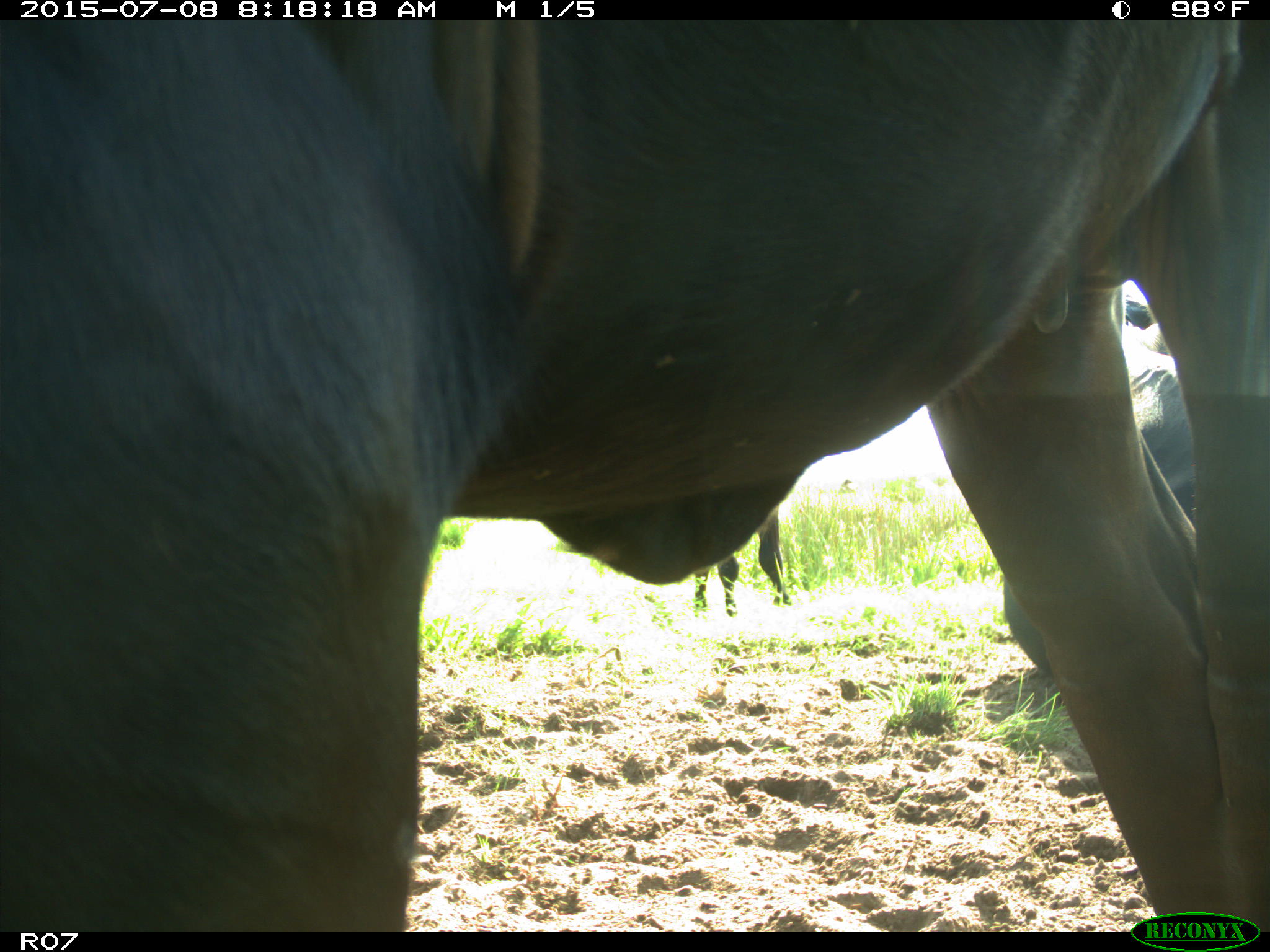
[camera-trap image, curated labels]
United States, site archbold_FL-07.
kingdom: Animalia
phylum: Chordata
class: Mammalia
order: Artiodactyla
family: Bovidae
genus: Bos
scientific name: Bos taurus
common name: domestic cow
Bos taurus (domestic cow).